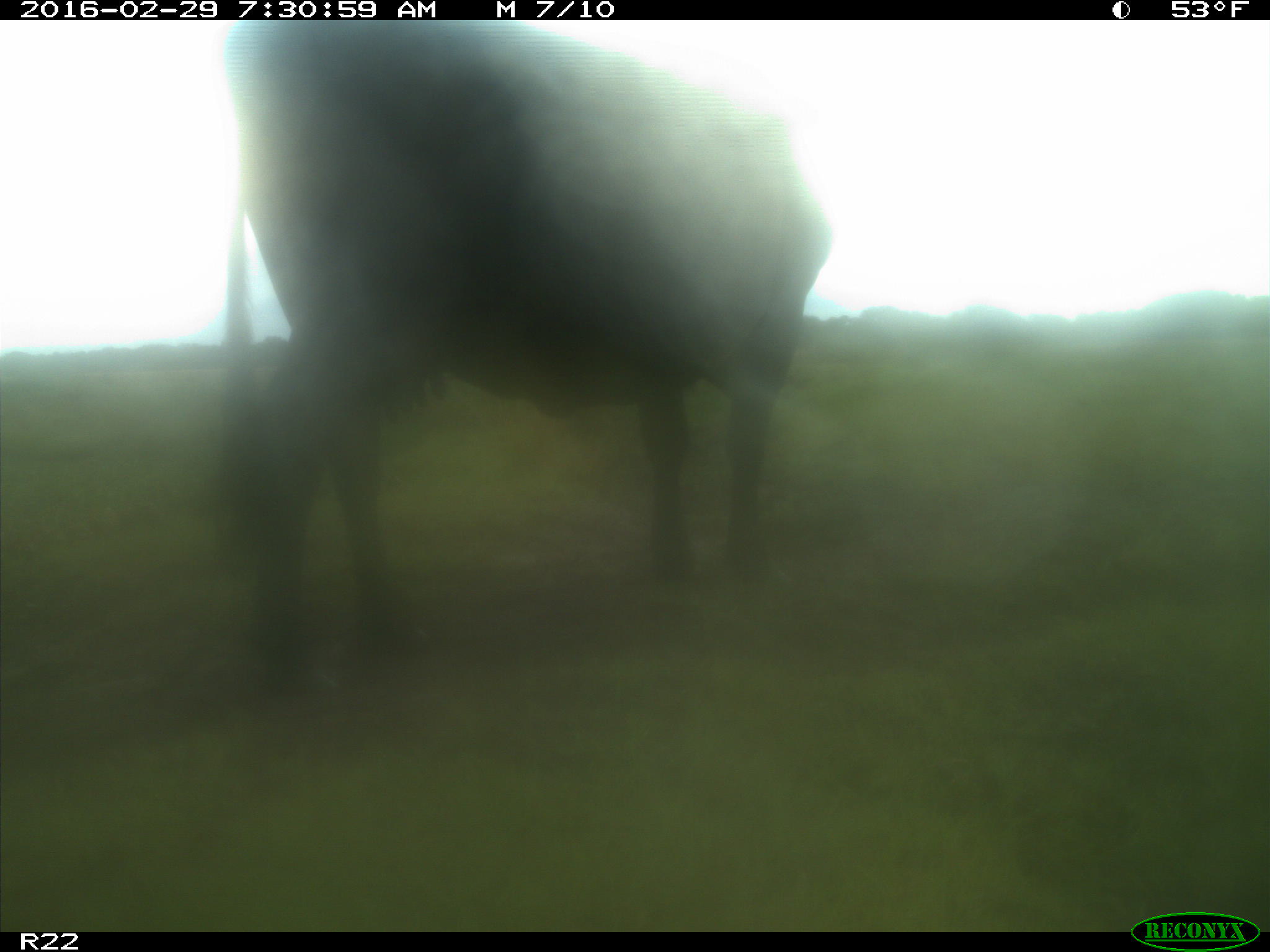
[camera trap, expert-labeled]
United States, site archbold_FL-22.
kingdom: Animalia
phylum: Chordata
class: Mammalia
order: Artiodactyla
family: Bovidae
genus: Bos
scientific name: Bos taurus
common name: domestic cow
Bos taurus (domestic cow).